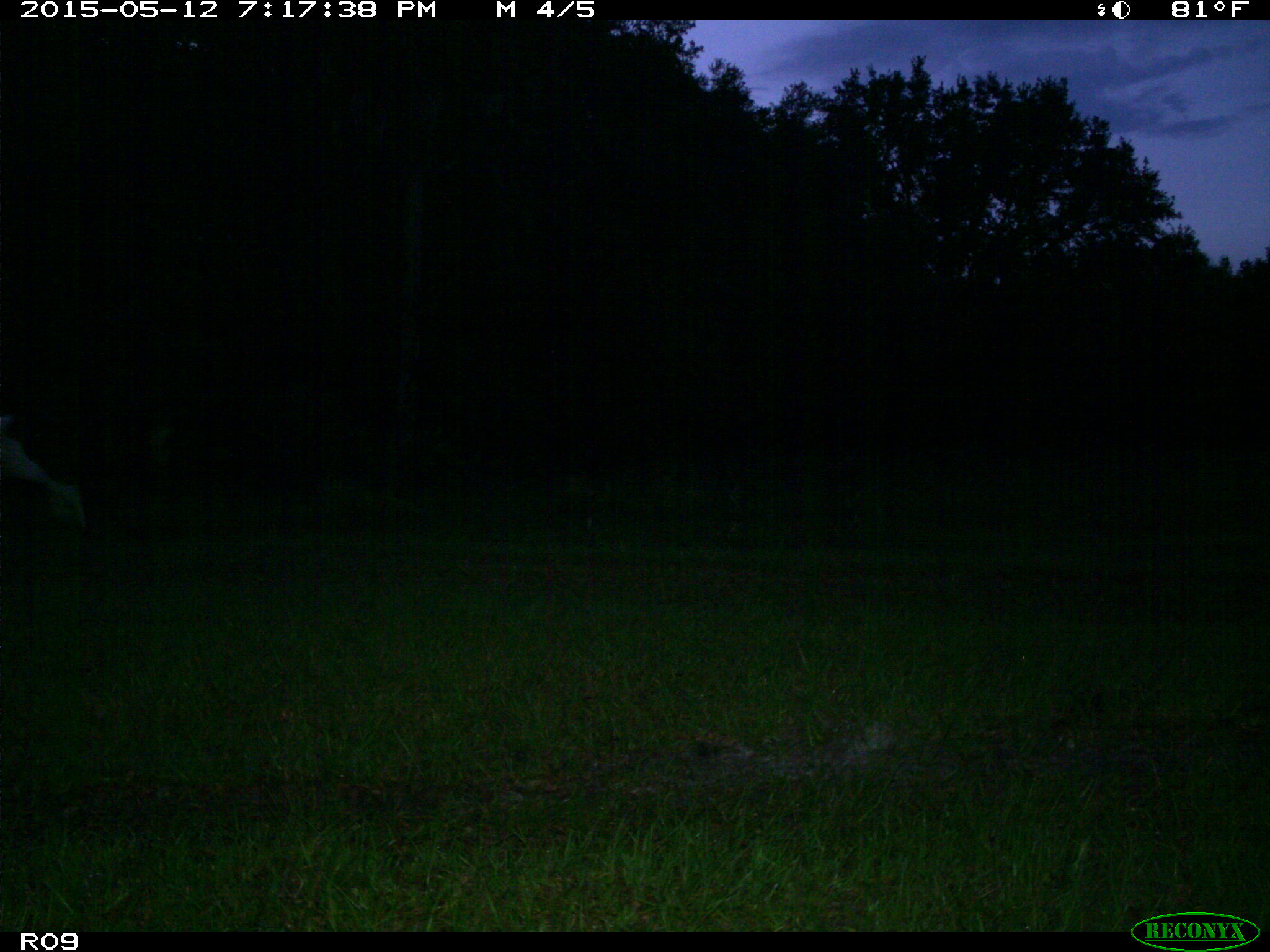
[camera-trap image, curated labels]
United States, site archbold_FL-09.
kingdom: Animalia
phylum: Chordata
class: Mammalia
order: Artiodactyla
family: Bovidae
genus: Bos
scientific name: Bos taurus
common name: domestic cow